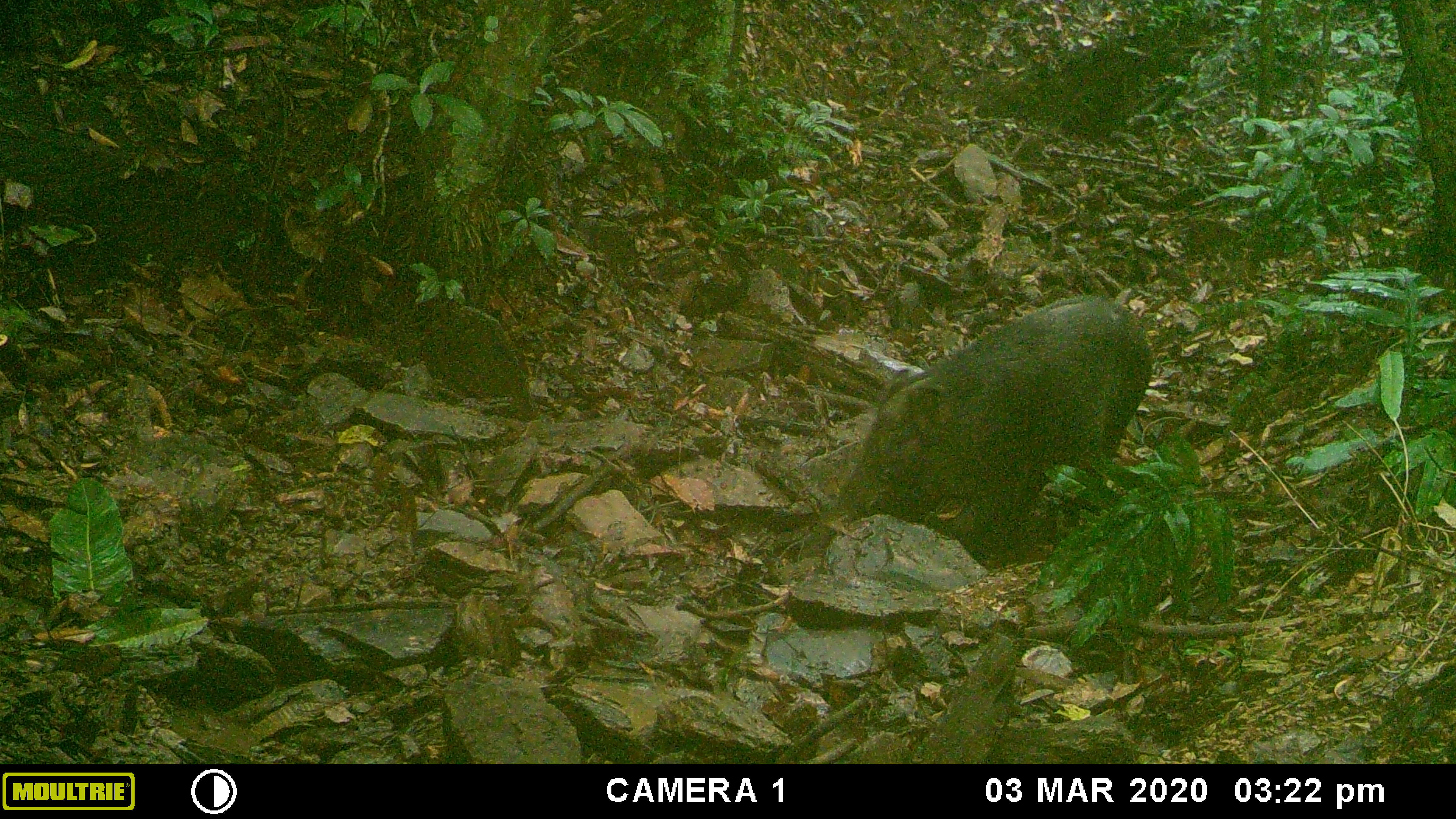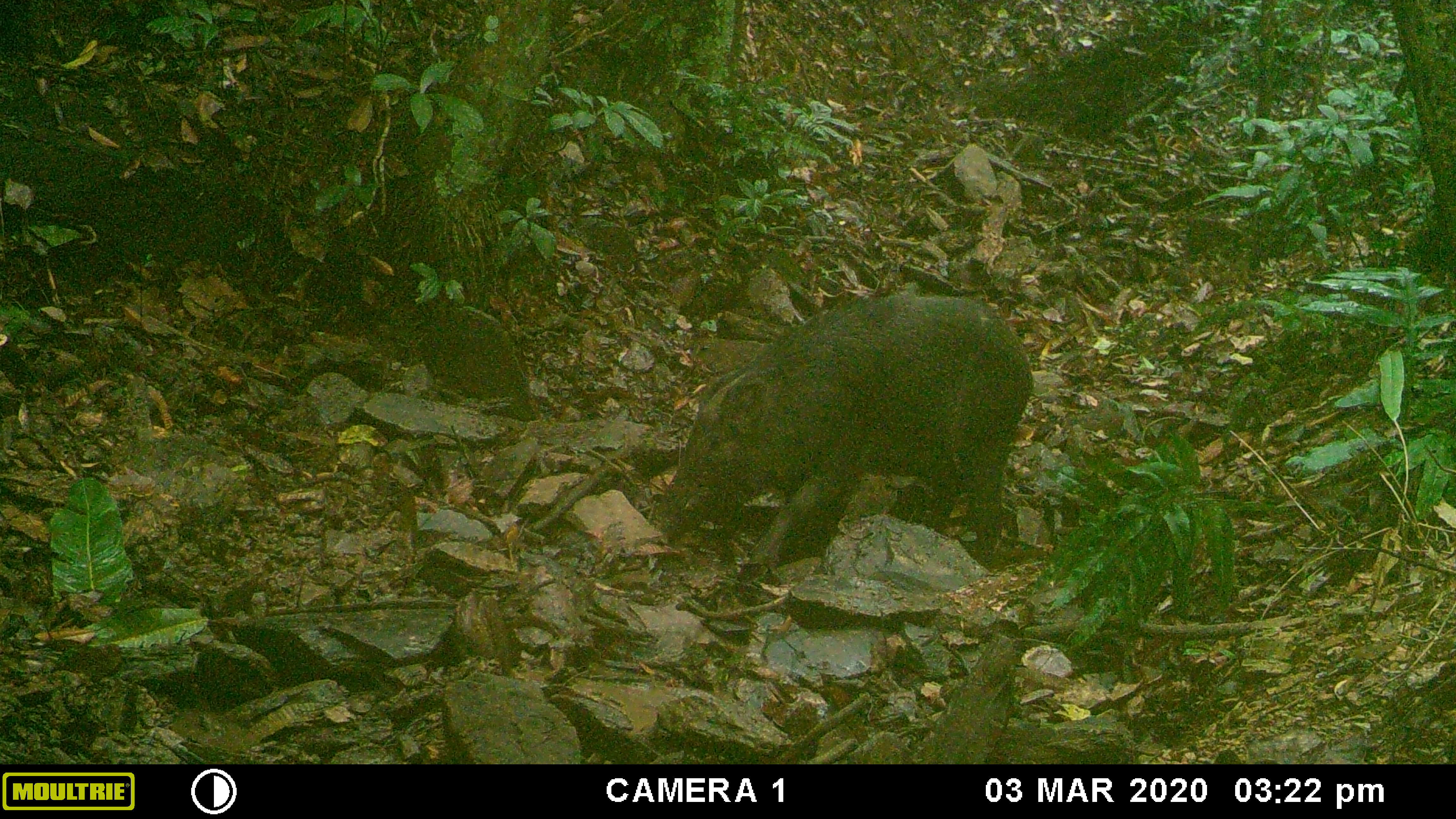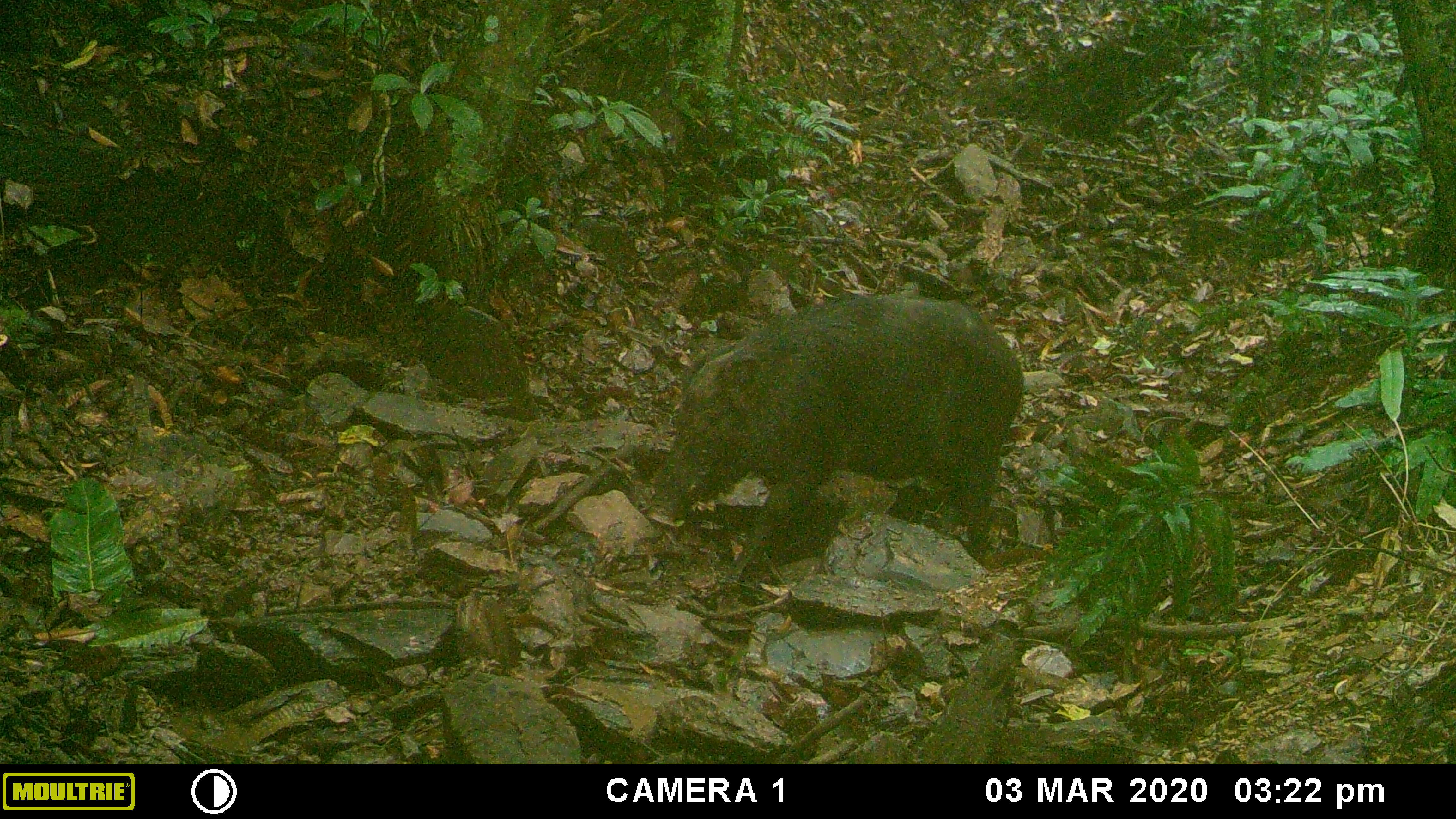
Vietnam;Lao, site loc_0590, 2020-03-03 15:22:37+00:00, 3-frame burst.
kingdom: Animalia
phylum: Chordata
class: Mammalia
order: Artiodactyla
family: Suidae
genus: Sus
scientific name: Sus scrofa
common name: eurasian wild pig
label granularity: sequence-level